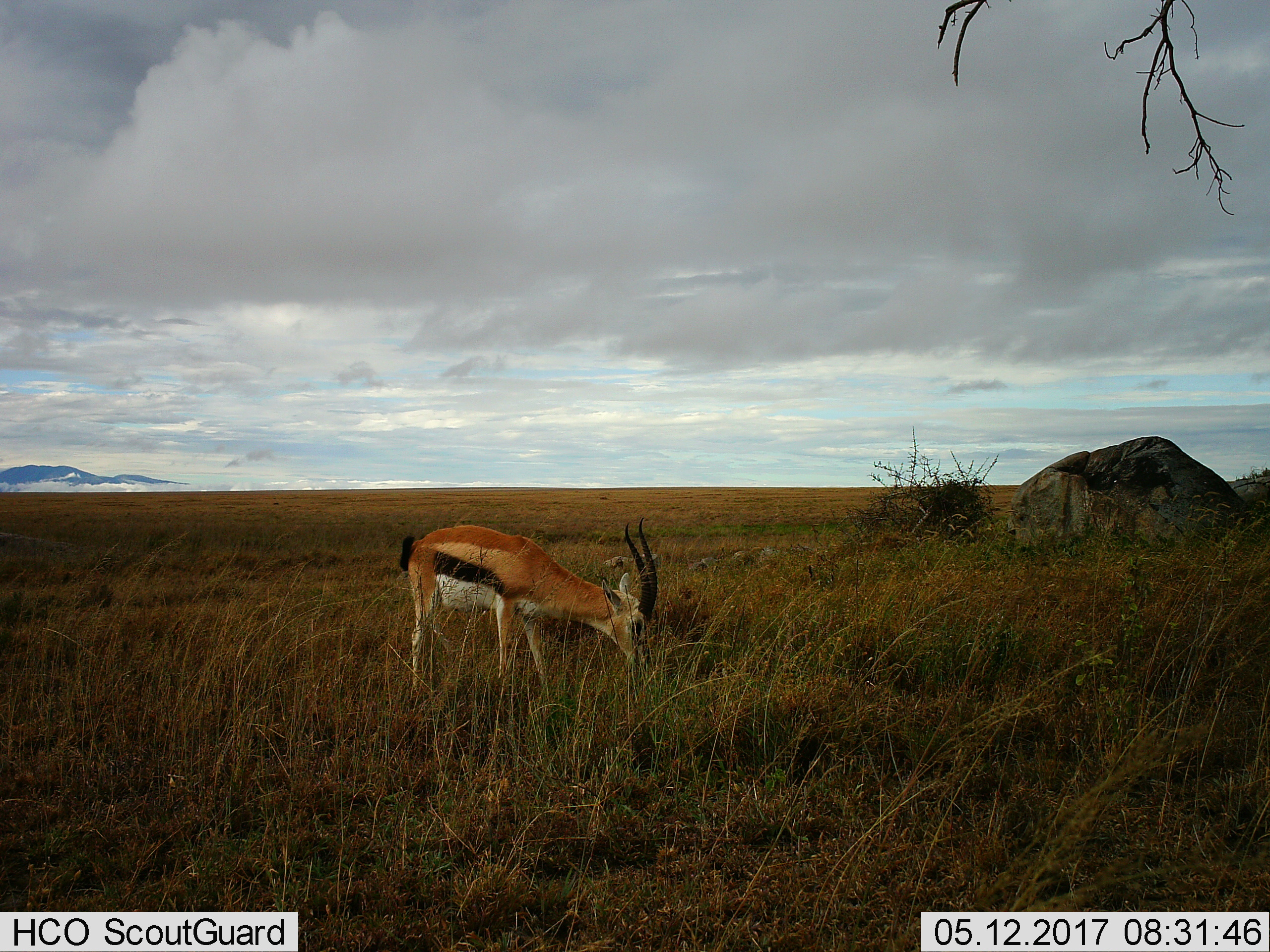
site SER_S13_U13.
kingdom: Animalia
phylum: Chordata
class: Mammalia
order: Artiodactyla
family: Bovidae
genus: Eudorcas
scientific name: Eudorcas thomsonii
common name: thomson's gazelle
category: gazellethomsons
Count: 1.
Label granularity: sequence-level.